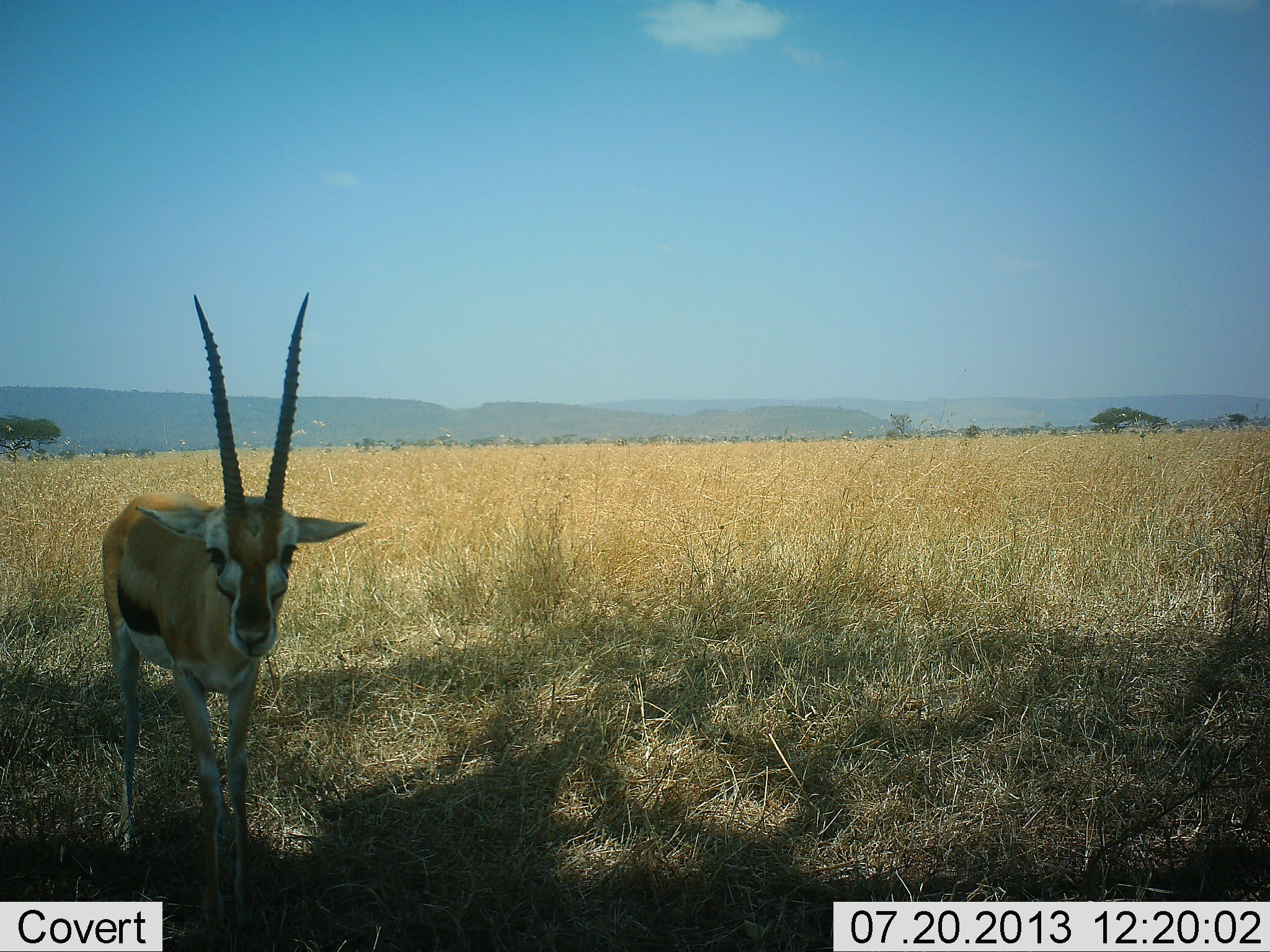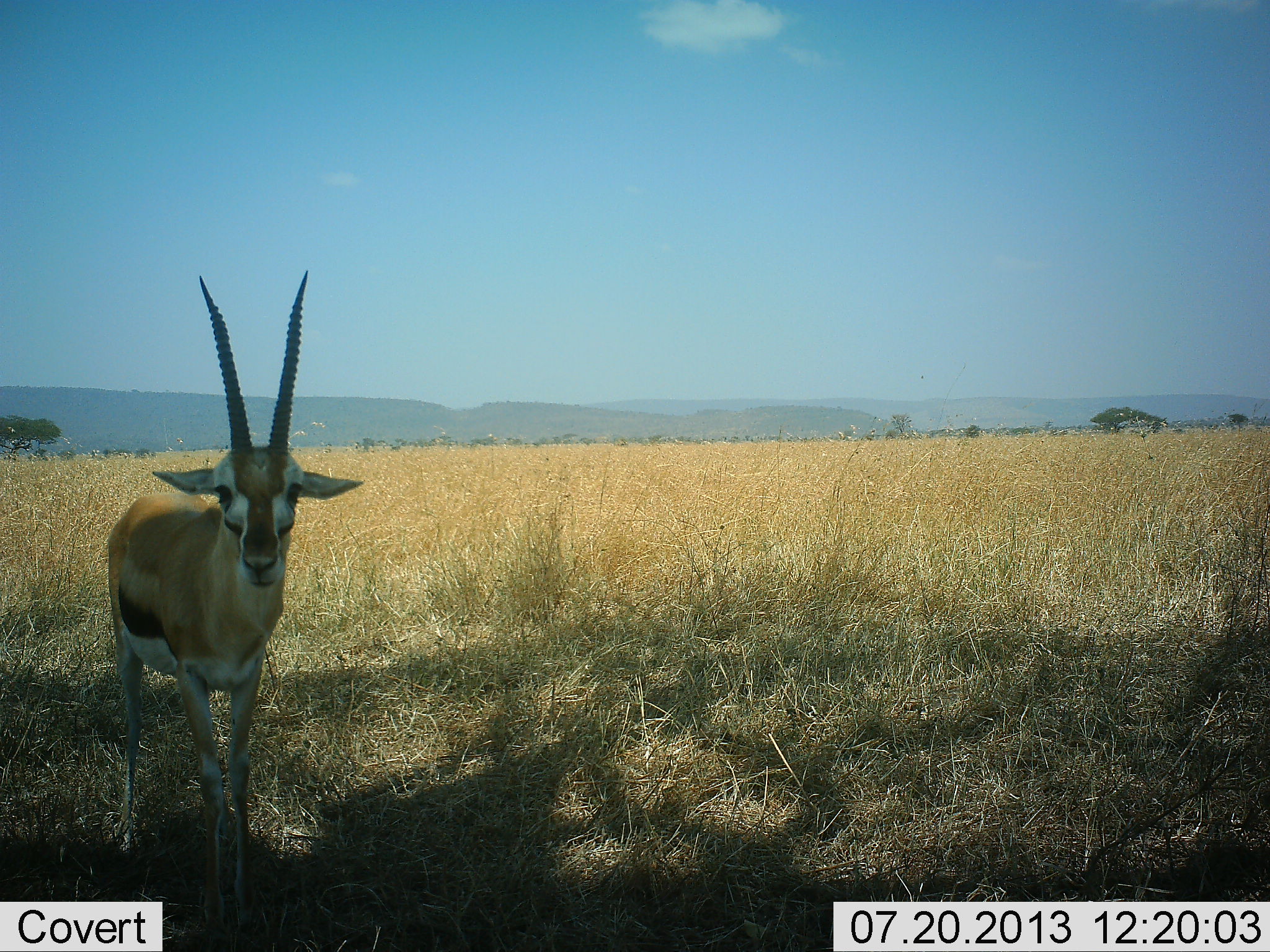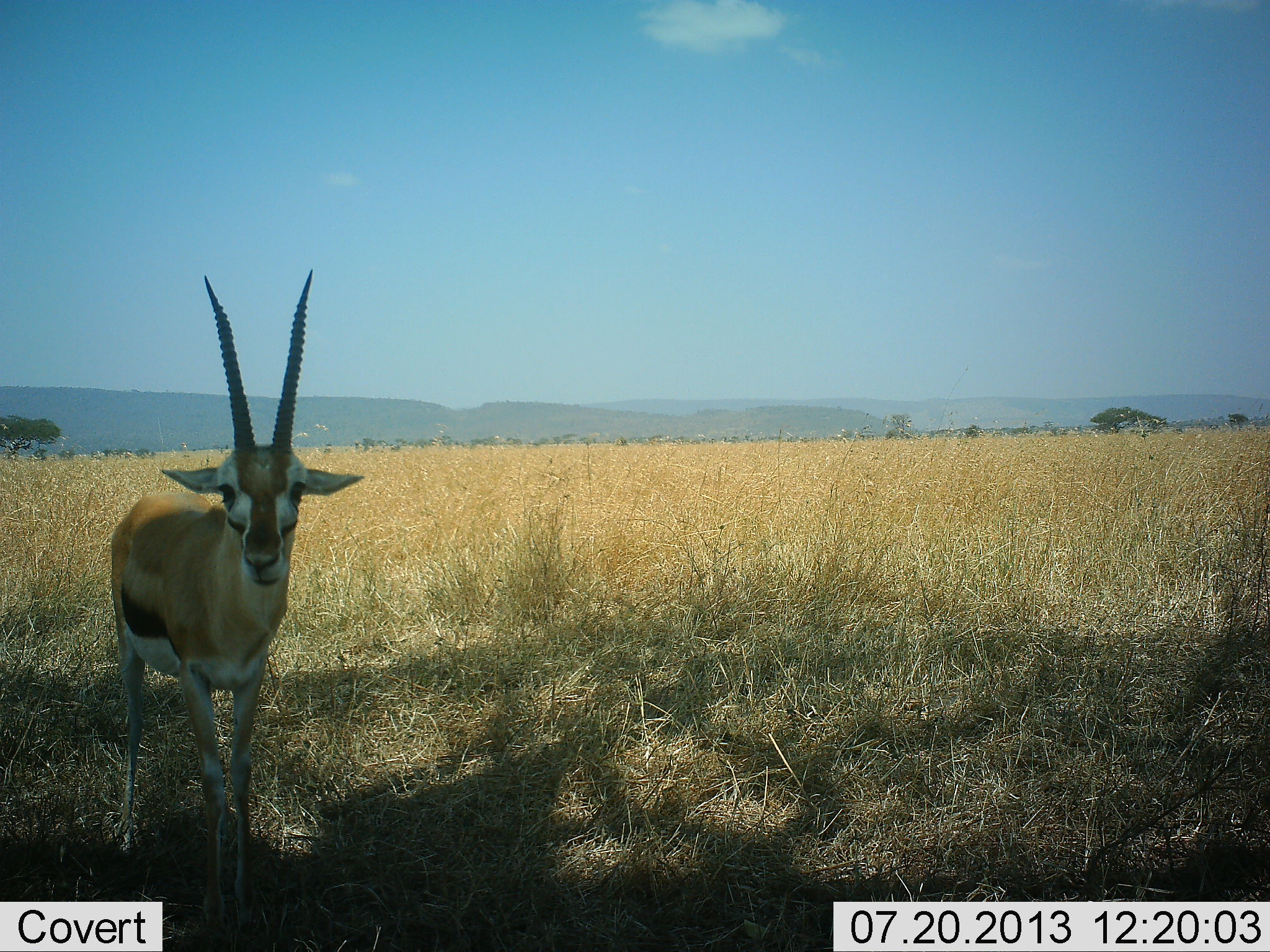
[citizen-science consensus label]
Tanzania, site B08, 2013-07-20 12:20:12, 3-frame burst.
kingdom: Animalia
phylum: Chordata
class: Mammalia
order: Artiodactyla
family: Bovidae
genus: Eudorcas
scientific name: Eudorcas thomsonii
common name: thomson's gazelle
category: gazellethomsons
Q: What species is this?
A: Gazellethomsons (thomson's gazelle) (Eudorcas thomsonii).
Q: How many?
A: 1.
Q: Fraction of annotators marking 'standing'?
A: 95%.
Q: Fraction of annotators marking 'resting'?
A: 0%.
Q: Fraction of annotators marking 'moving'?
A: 5%.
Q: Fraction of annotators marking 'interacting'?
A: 0%.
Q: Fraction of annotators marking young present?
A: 0%.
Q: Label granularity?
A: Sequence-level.